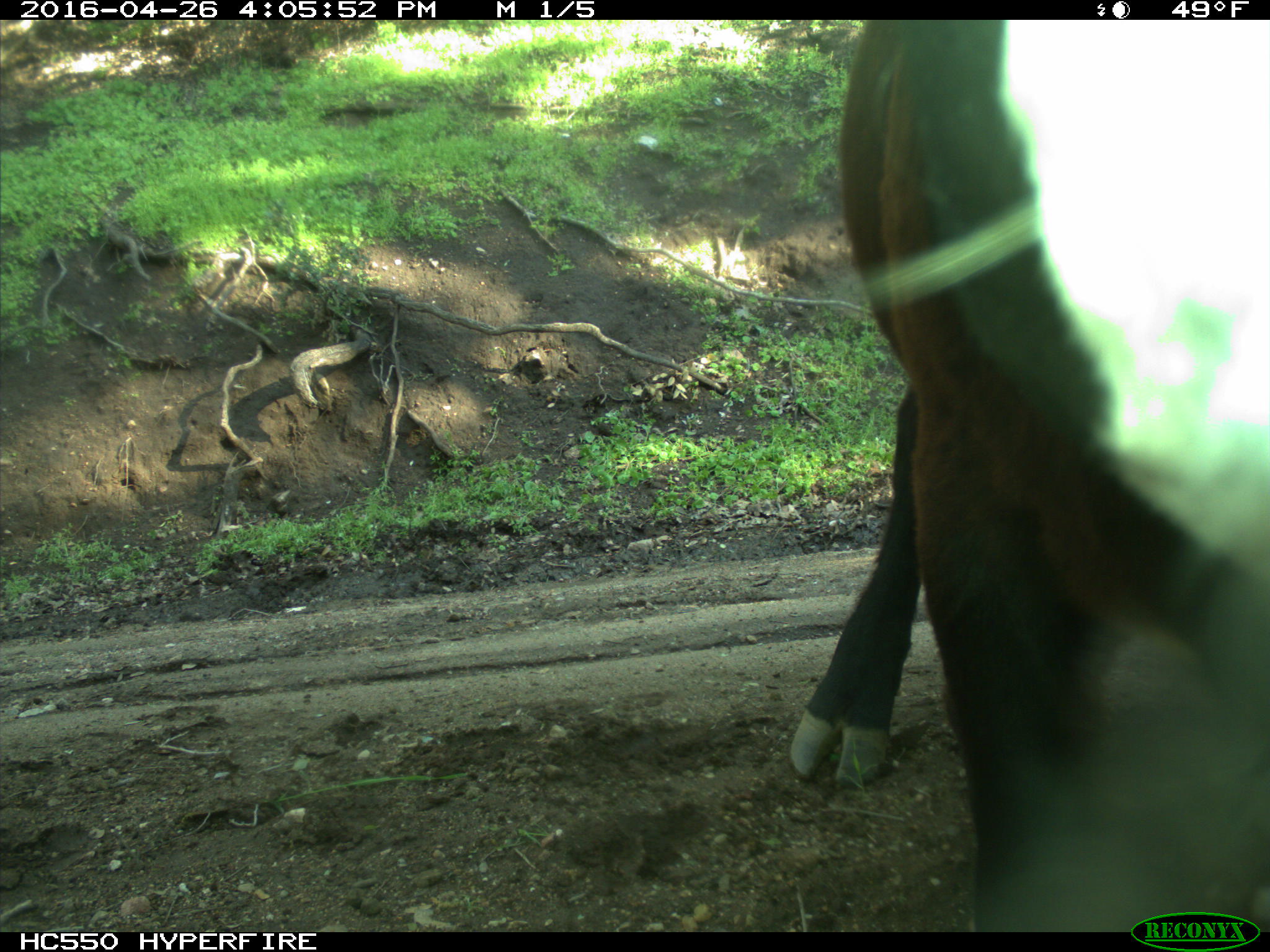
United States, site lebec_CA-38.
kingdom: Animalia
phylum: Chordata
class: Mammalia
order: Artiodactyla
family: Bovidae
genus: Bos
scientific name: Bos taurus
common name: domestic cow